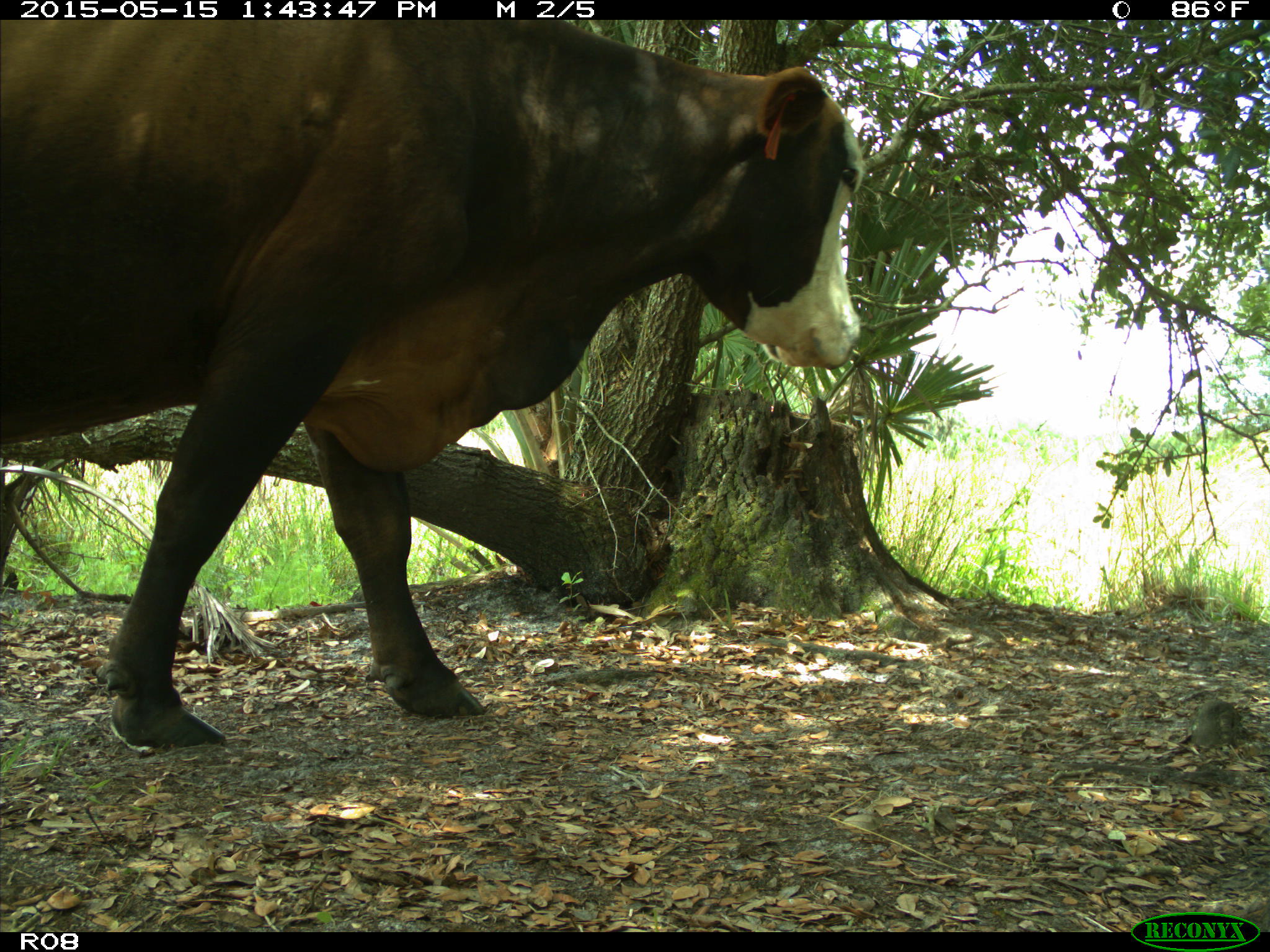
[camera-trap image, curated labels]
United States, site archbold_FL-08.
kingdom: Animalia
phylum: Chordata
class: Mammalia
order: Artiodactyla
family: Bovidae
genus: Bos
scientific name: Bos taurus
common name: domestic cow